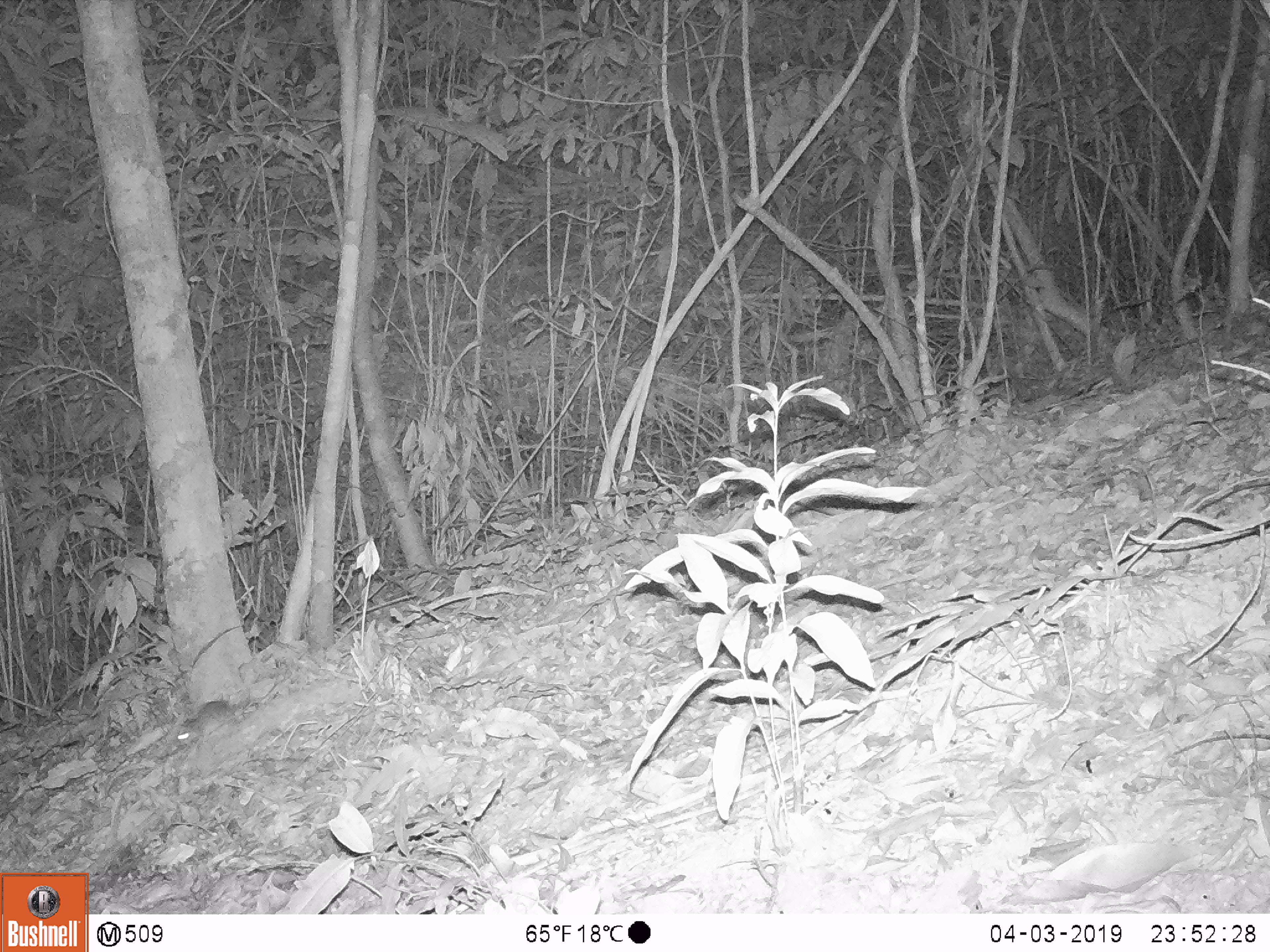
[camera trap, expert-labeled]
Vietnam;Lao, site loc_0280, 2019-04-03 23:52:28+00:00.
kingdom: Animalia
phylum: Chordata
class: Mammalia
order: Rodentia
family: Muridae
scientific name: Muridae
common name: old-world mice and rats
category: unidentified murid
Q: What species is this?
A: Unidentified murid (old-world mice and rats) (Muridae).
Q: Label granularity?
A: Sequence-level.